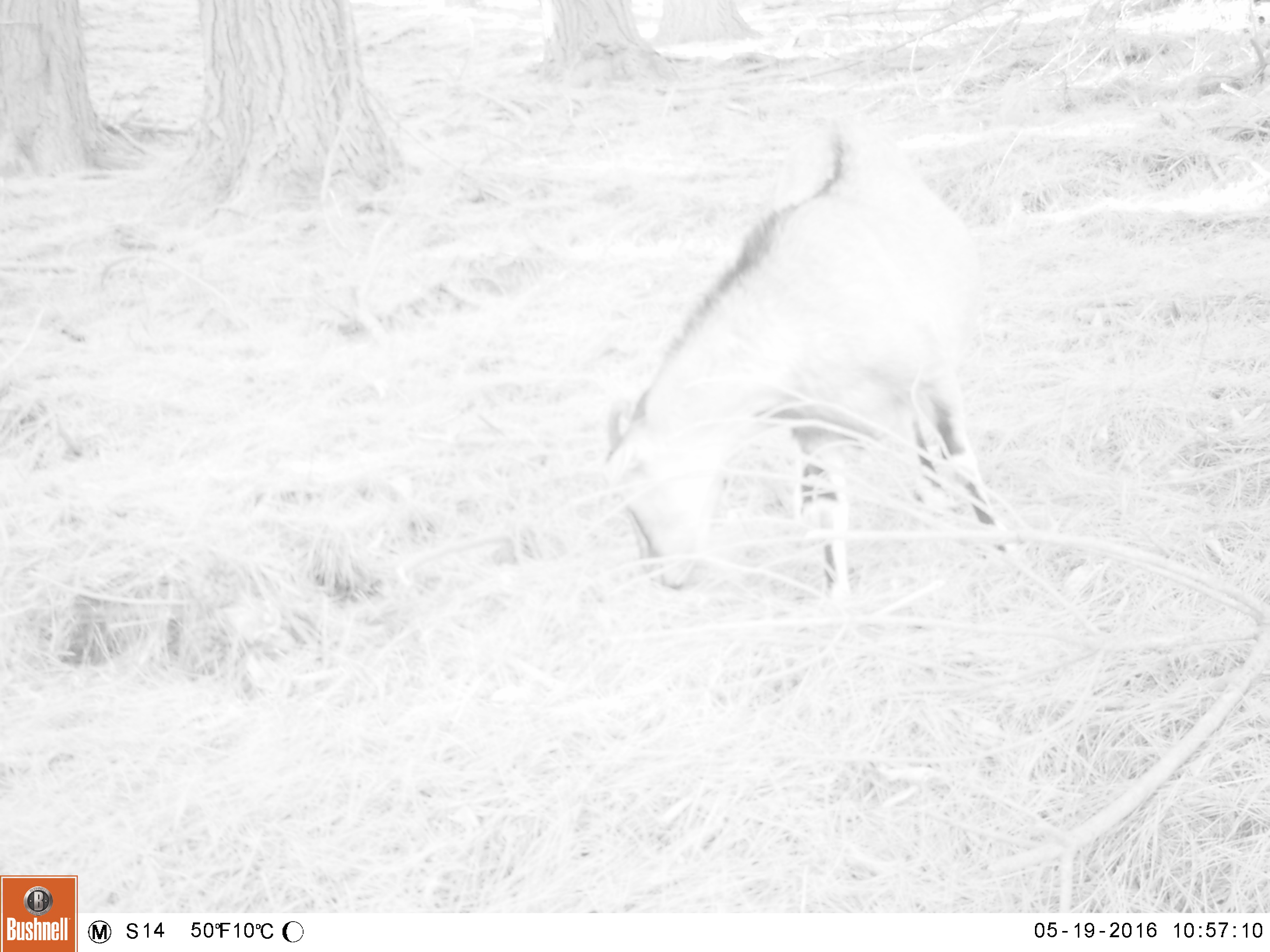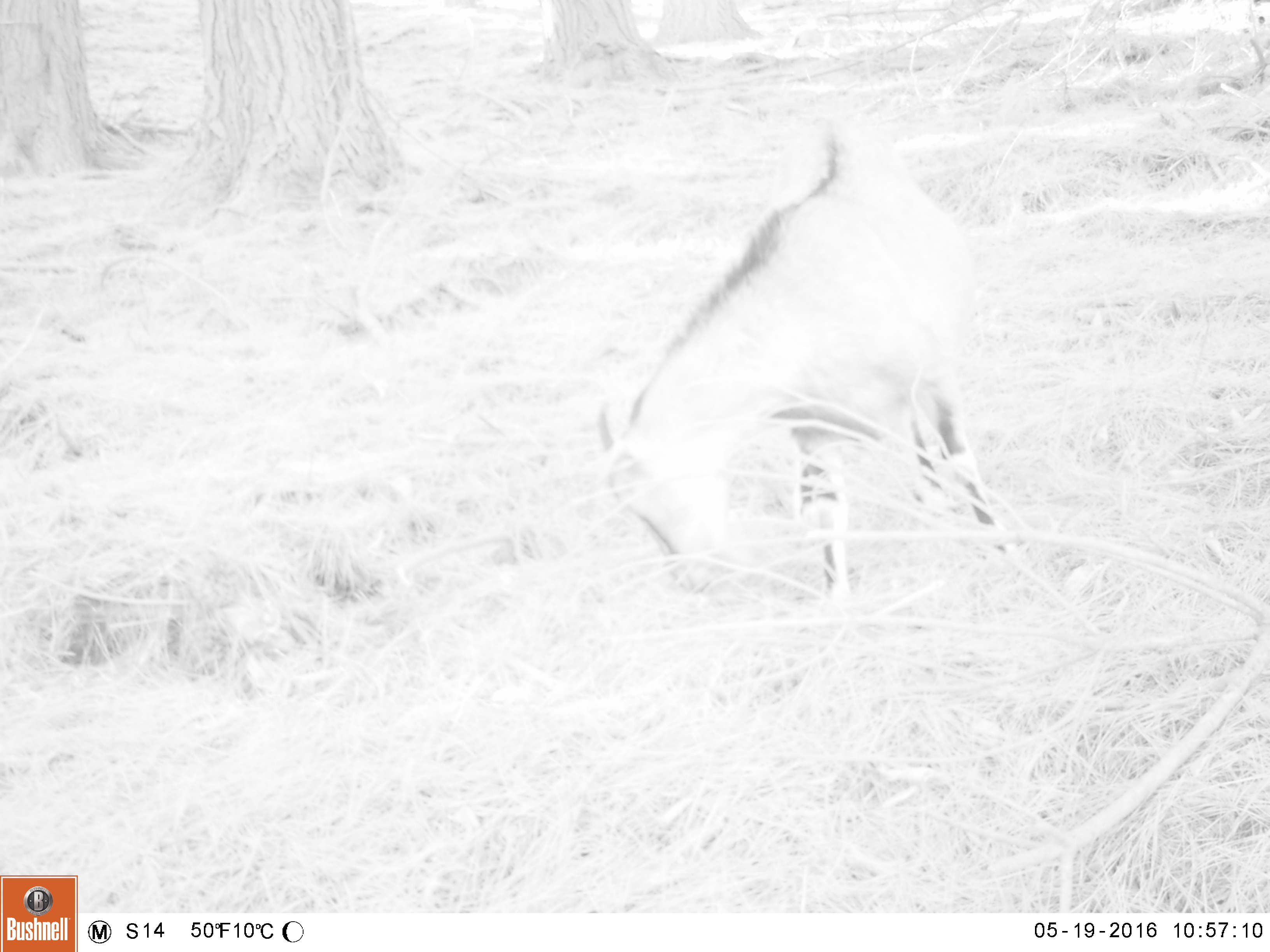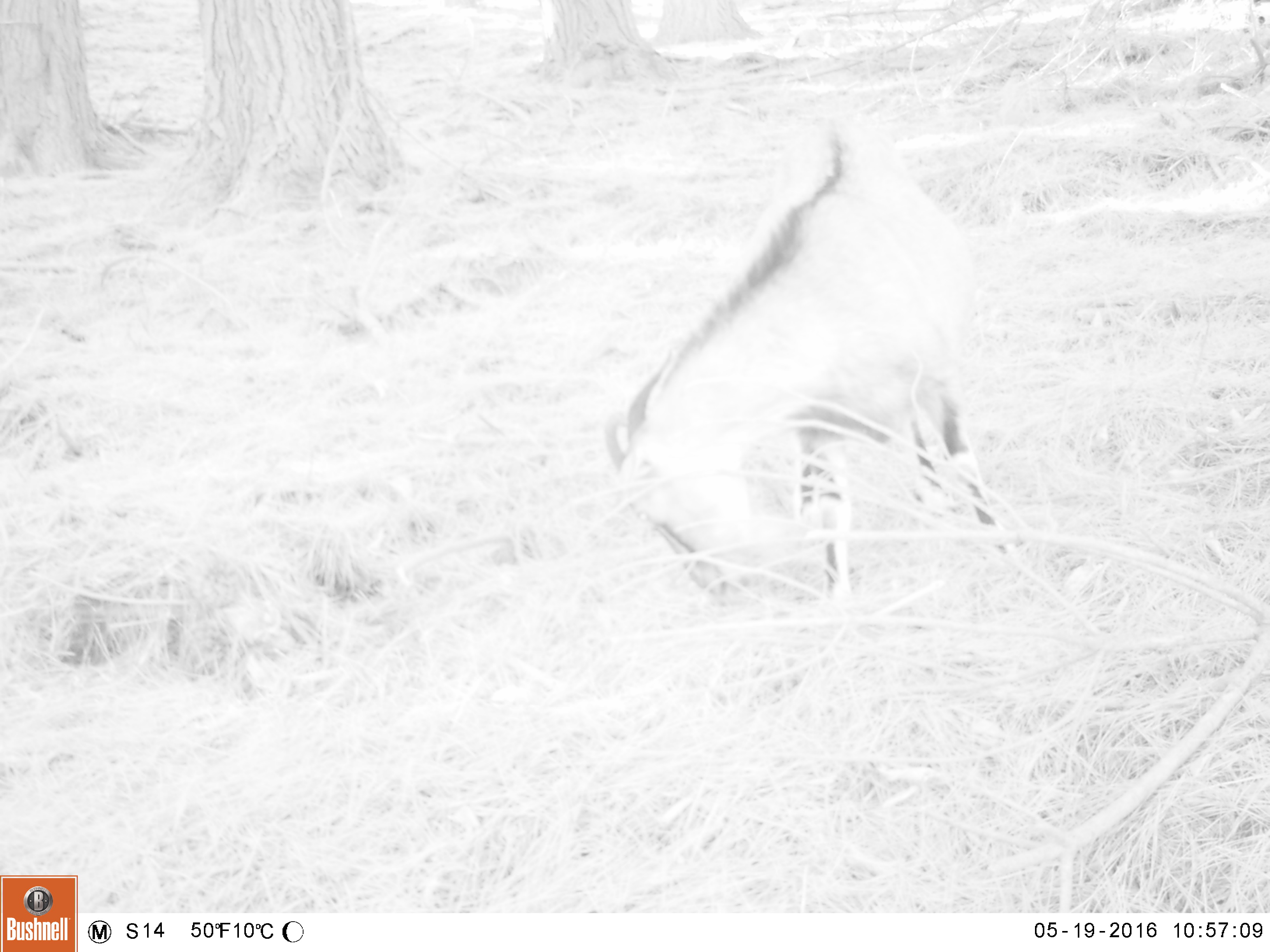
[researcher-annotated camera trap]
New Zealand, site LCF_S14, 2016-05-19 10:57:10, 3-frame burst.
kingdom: Animalia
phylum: Chordata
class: Mammalia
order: Artiodactyla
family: Bovidae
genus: Capra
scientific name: Capra hircus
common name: goat